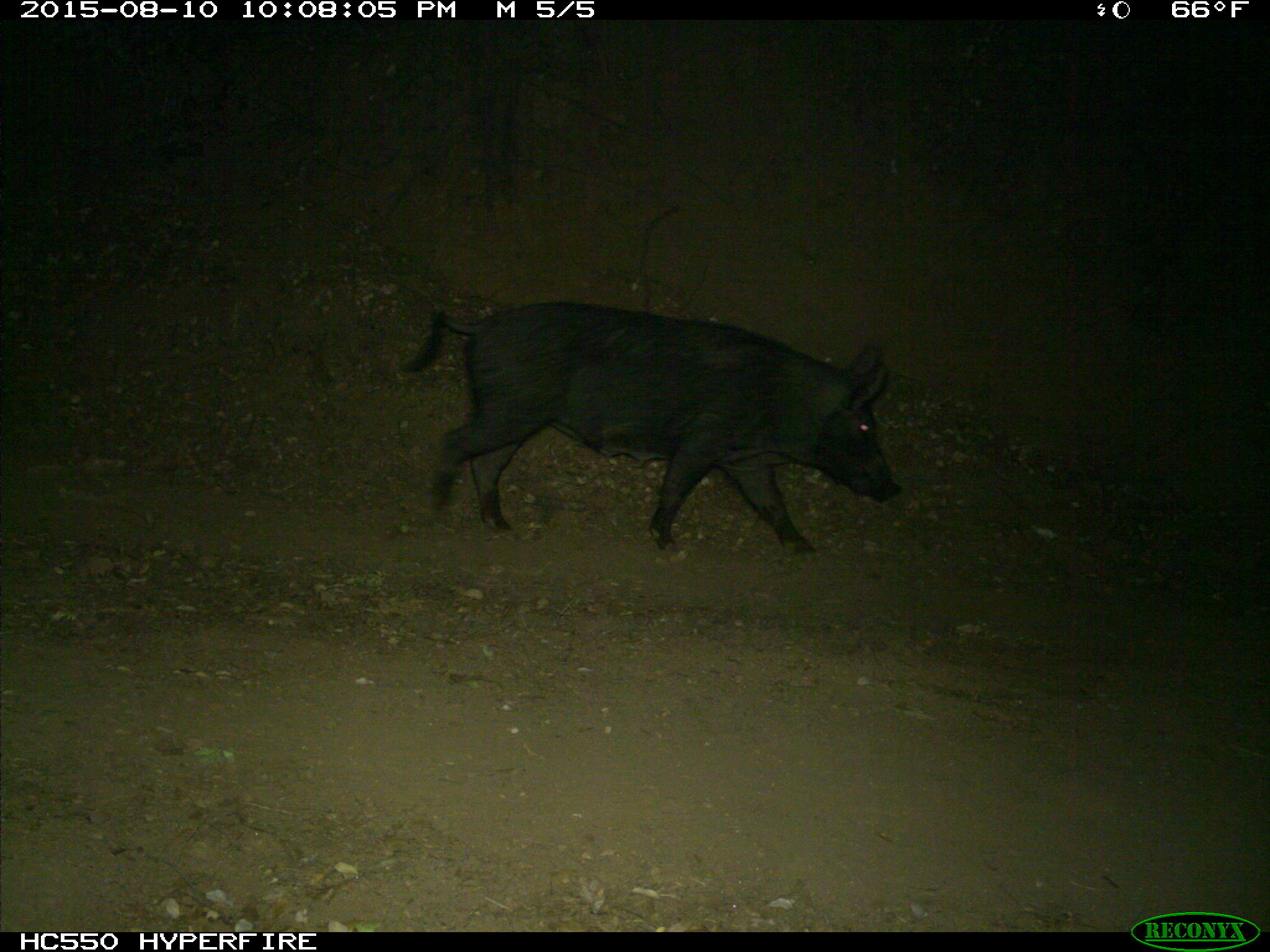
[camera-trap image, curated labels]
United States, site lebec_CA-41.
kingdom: Animalia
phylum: Chordata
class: Mammalia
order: Artiodactyla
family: Suidae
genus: Sus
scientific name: Sus scrofa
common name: wild boar